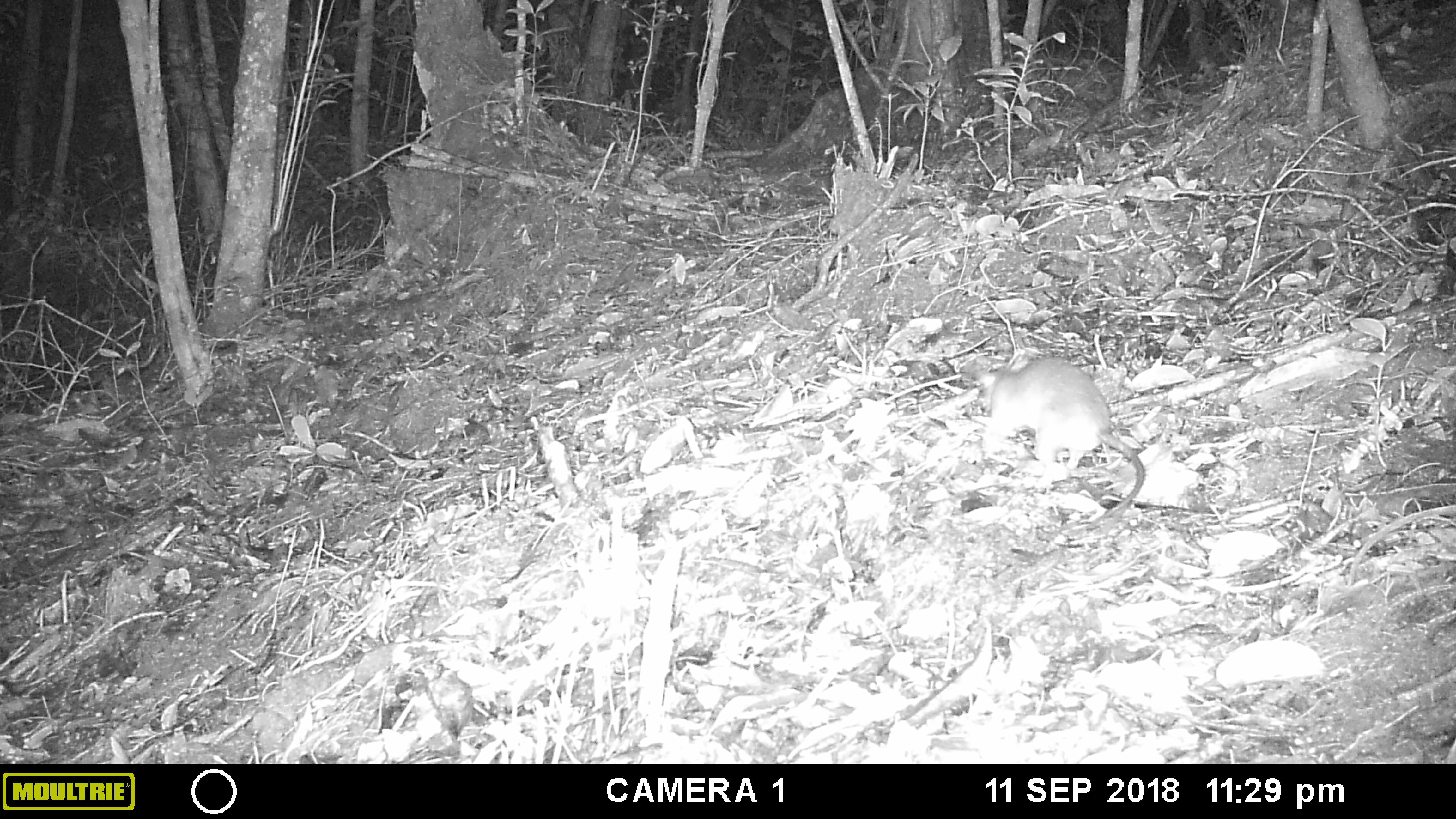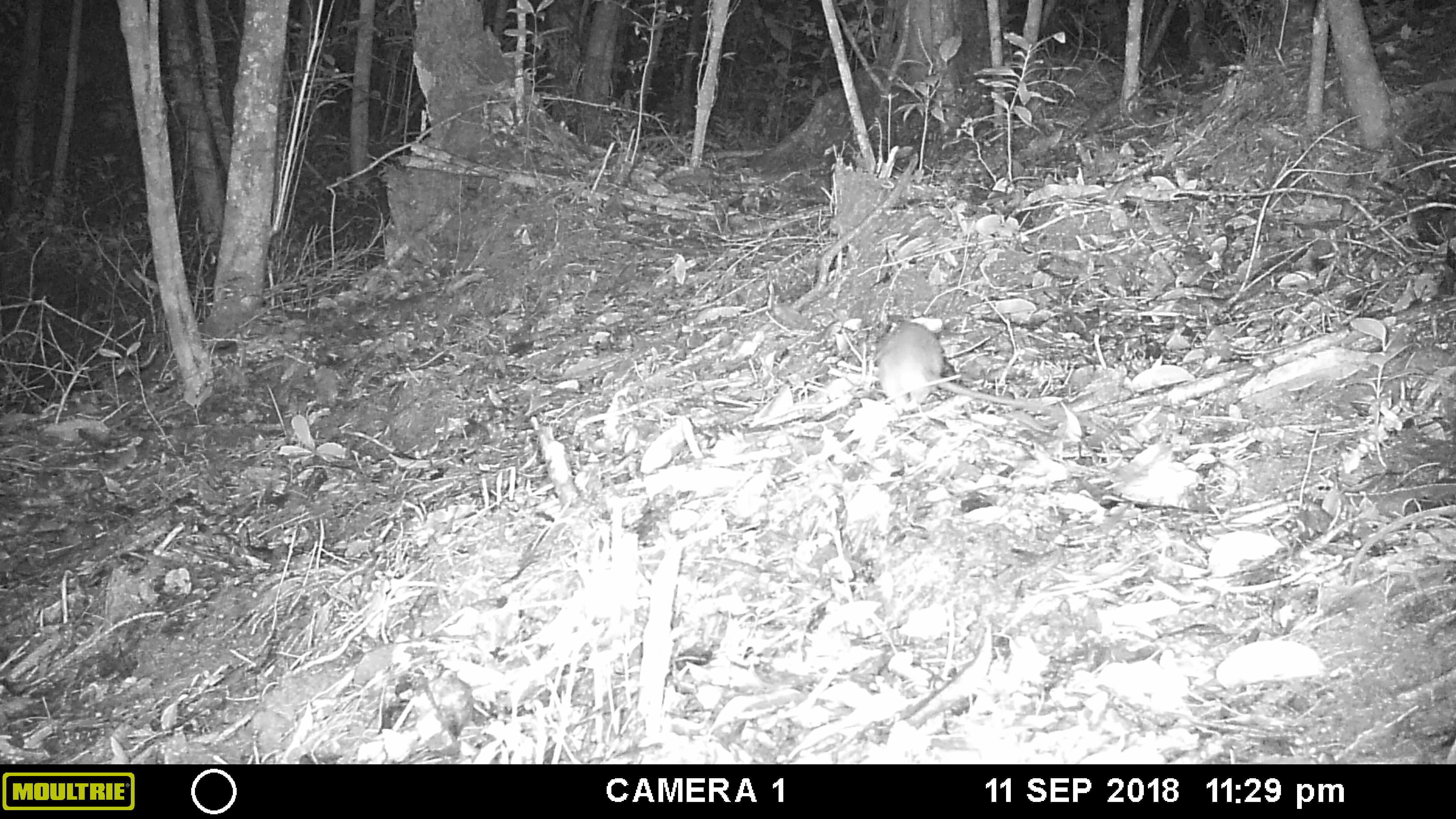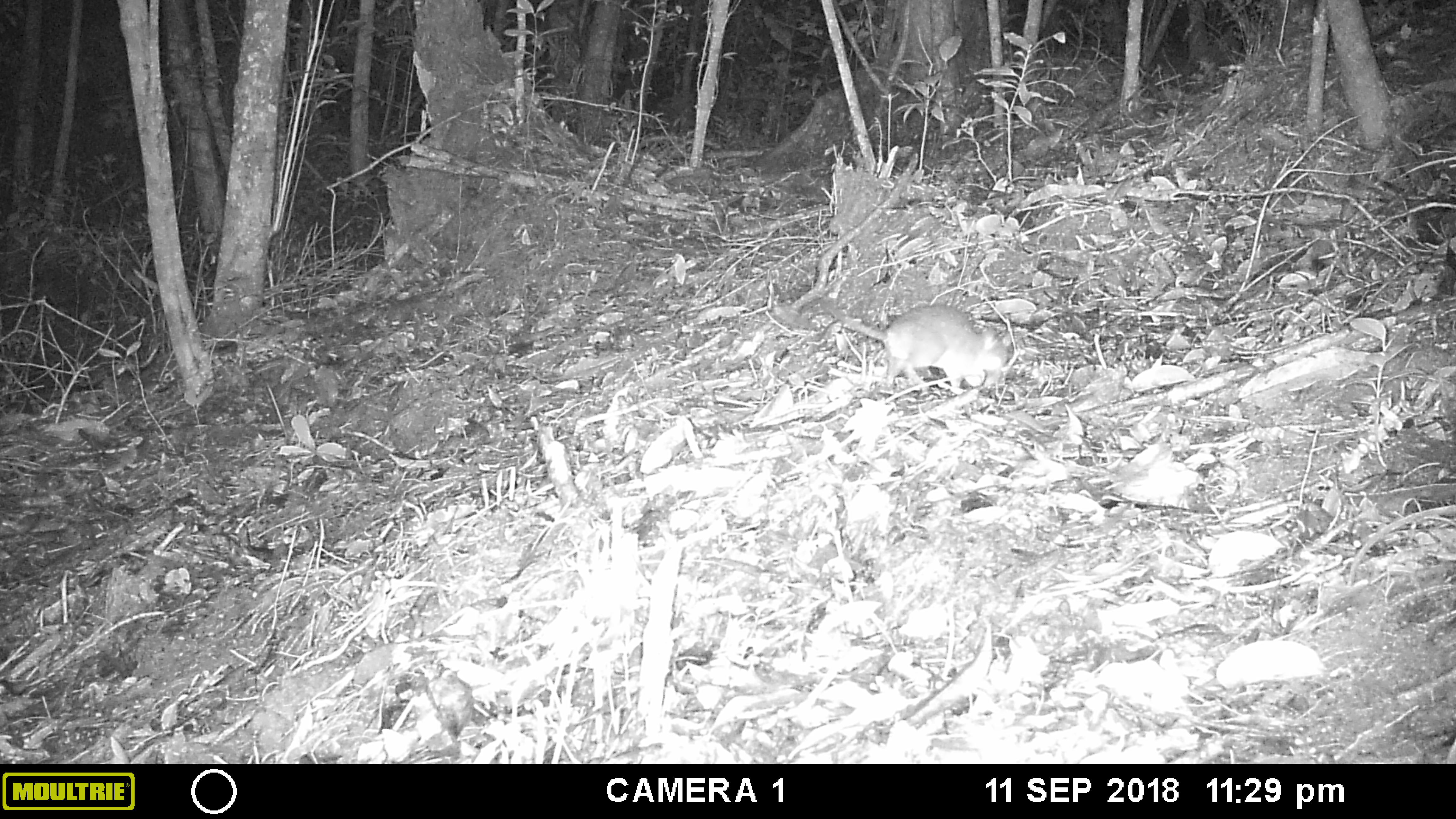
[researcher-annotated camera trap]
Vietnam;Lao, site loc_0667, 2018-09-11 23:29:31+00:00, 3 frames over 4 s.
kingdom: Animalia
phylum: Chordata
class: Mammalia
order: Rodentia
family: Muridae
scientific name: Muridae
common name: old-world mice and rats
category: unidentified murid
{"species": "unidentified murid (old-world mice and rats) (Muridae)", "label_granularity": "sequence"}